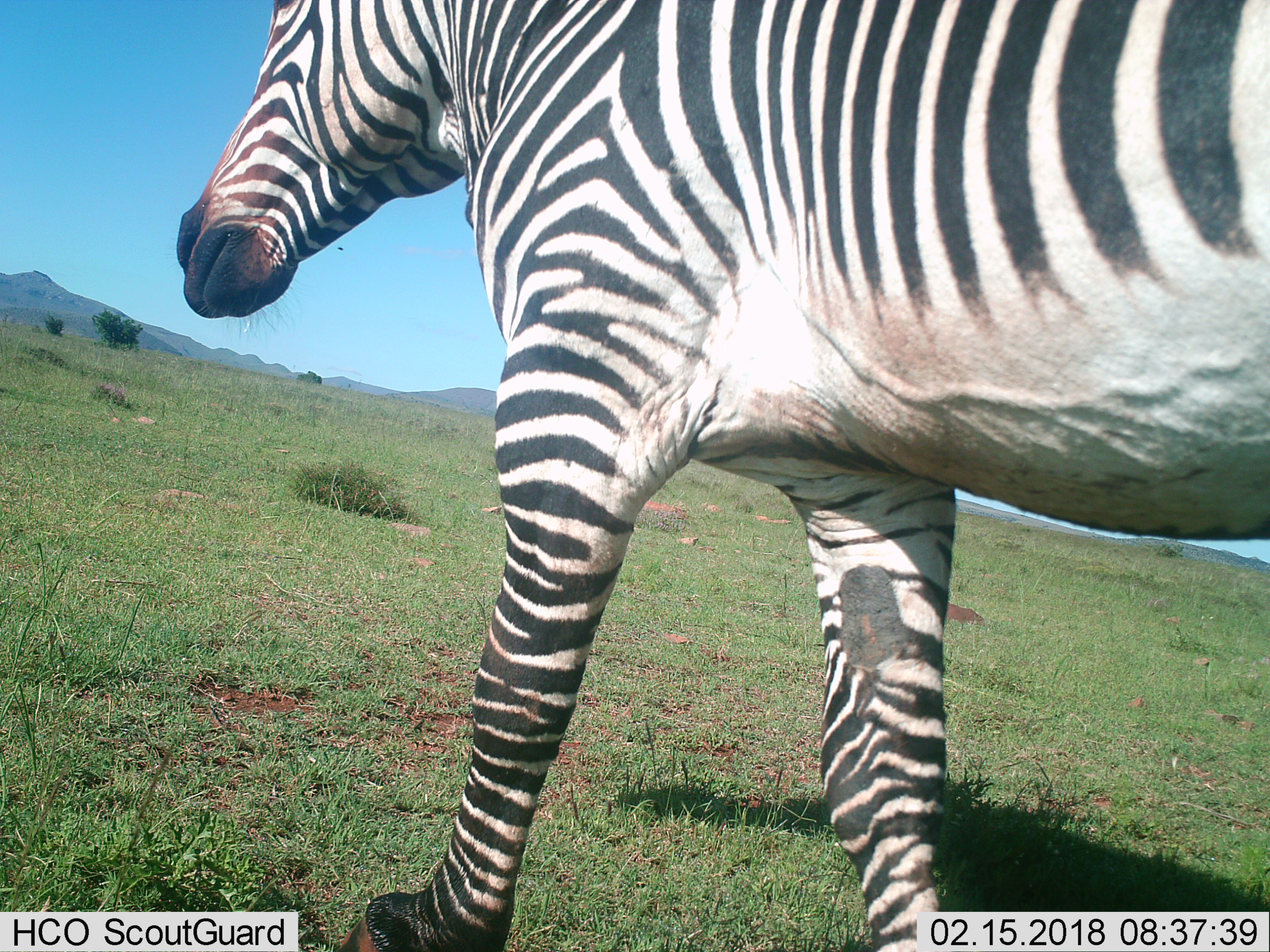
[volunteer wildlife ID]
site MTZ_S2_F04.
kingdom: Animalia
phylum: Chordata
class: Mammalia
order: Perissodactyla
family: Equidae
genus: Equus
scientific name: Equus zebra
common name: mountain zebra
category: zebramountain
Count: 1.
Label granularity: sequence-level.